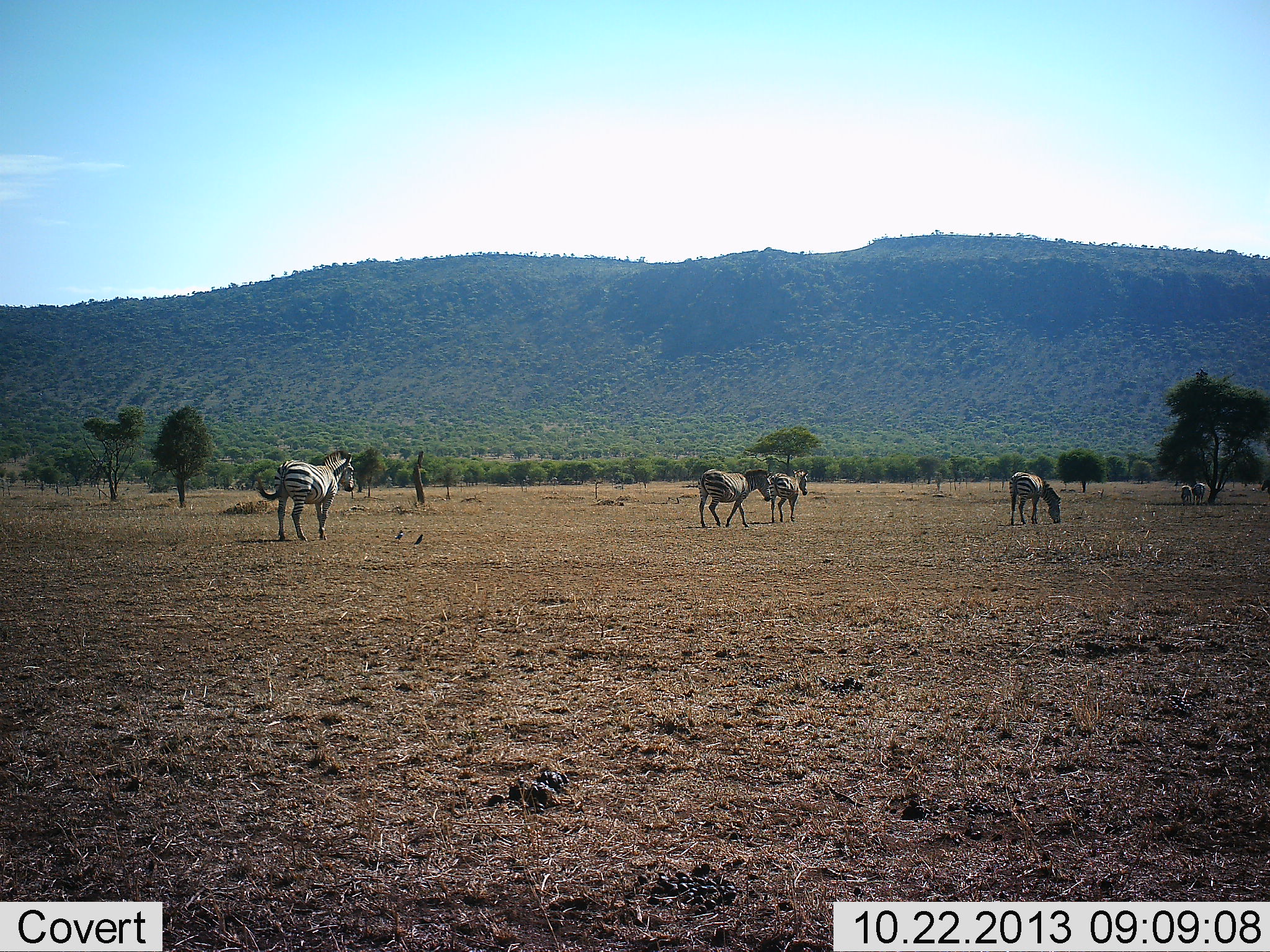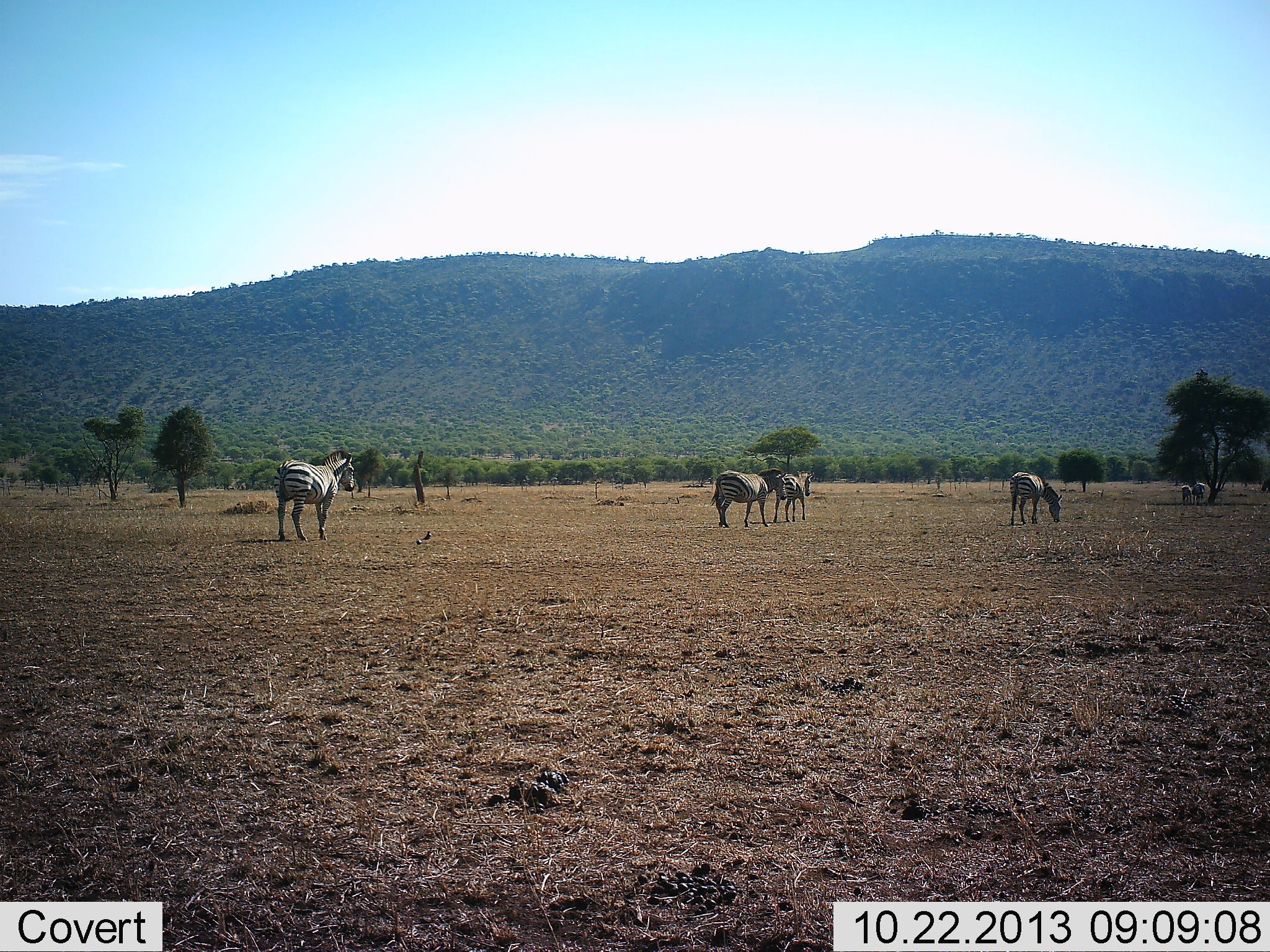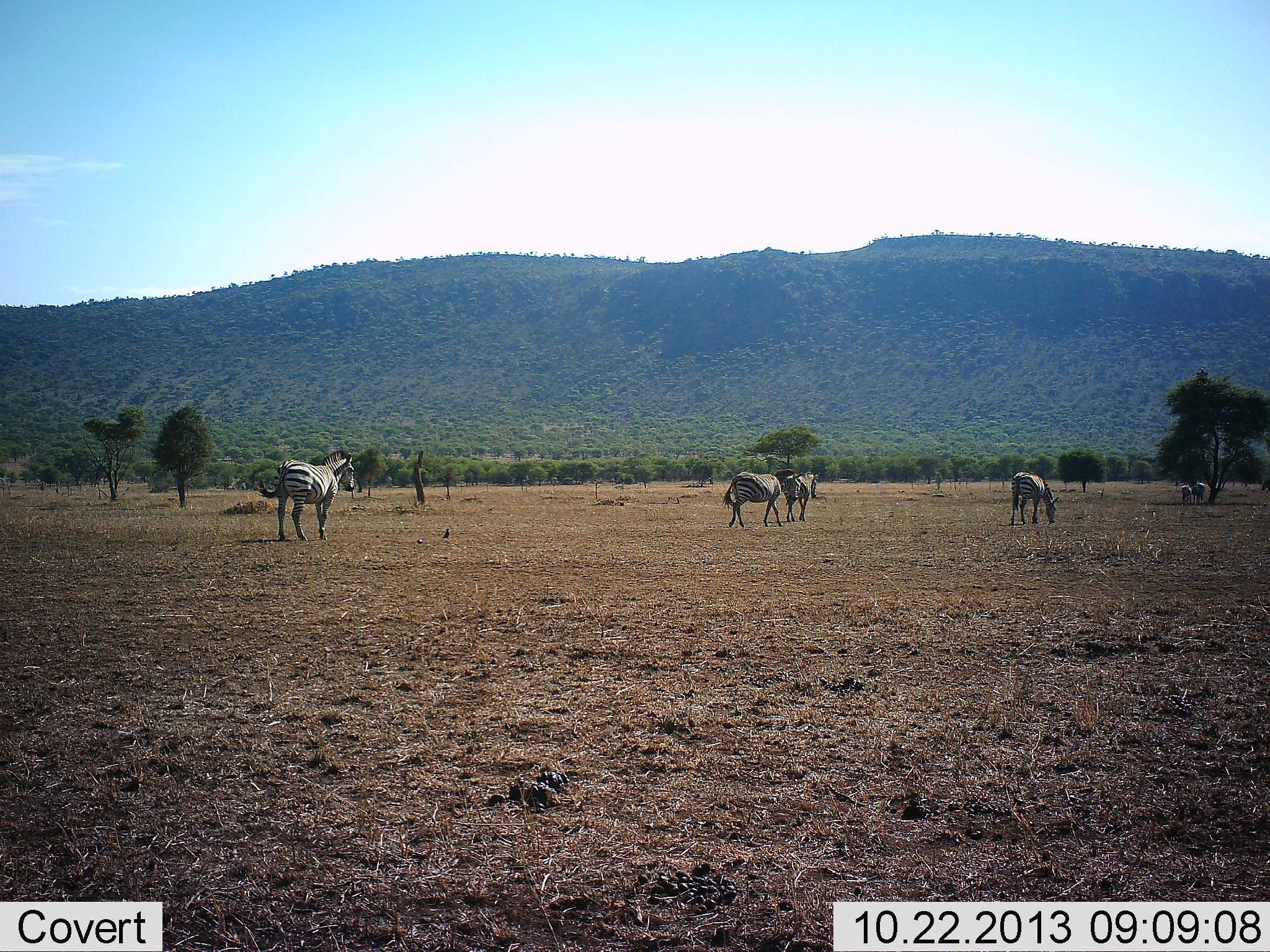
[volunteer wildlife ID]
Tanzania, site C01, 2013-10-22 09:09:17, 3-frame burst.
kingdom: Animalia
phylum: Chordata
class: Mammalia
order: Perissodactyla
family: Equidae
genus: Equus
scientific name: Equus quagga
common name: plains zebra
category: zebra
Zebra (plains zebra) (Equus quagga), count 6. Behavior (volunteer vote fractions): standing 67%, resting 7%, moving 87%, interacting 0%. Young present (vote fraction): 7%. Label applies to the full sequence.